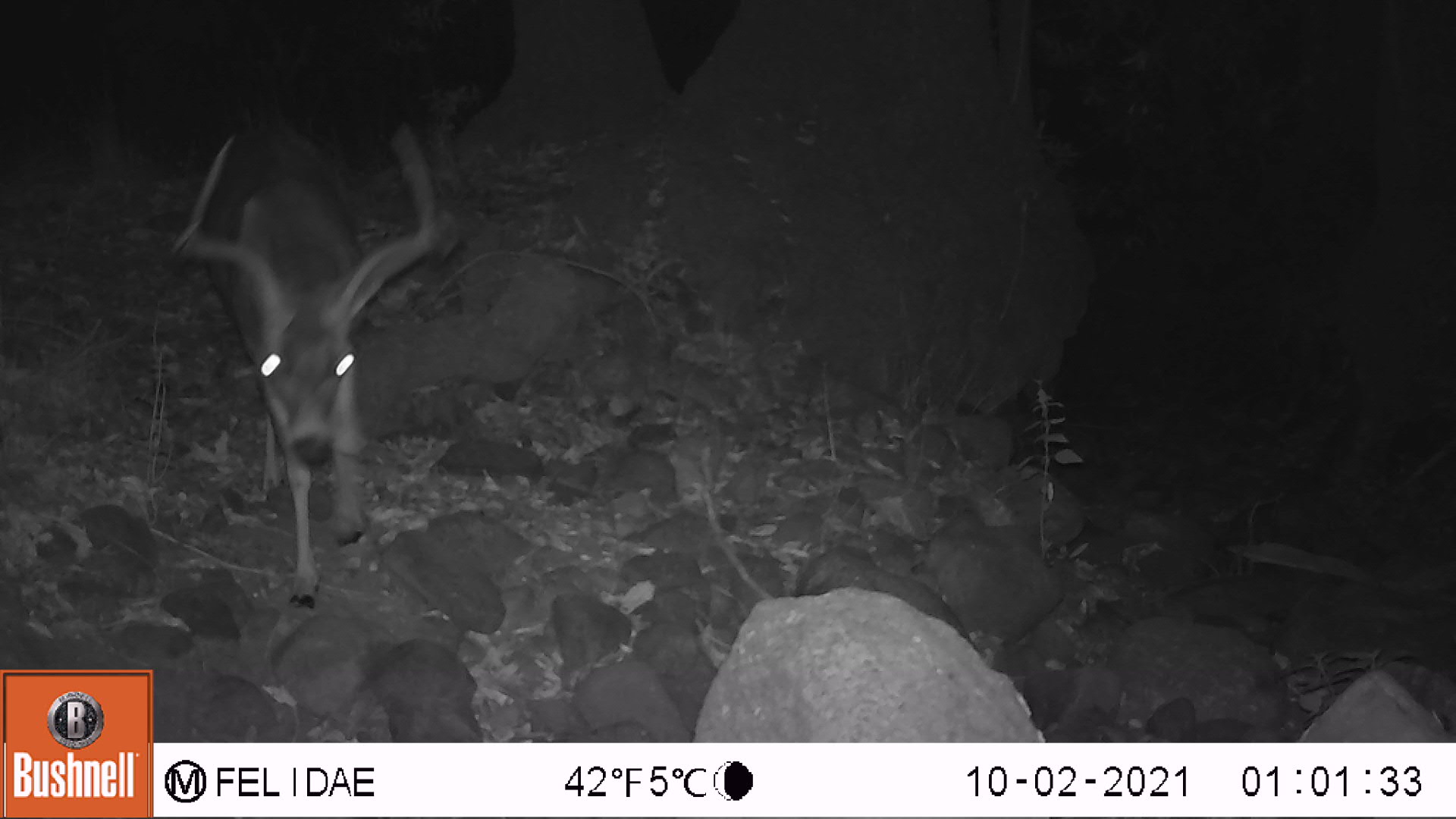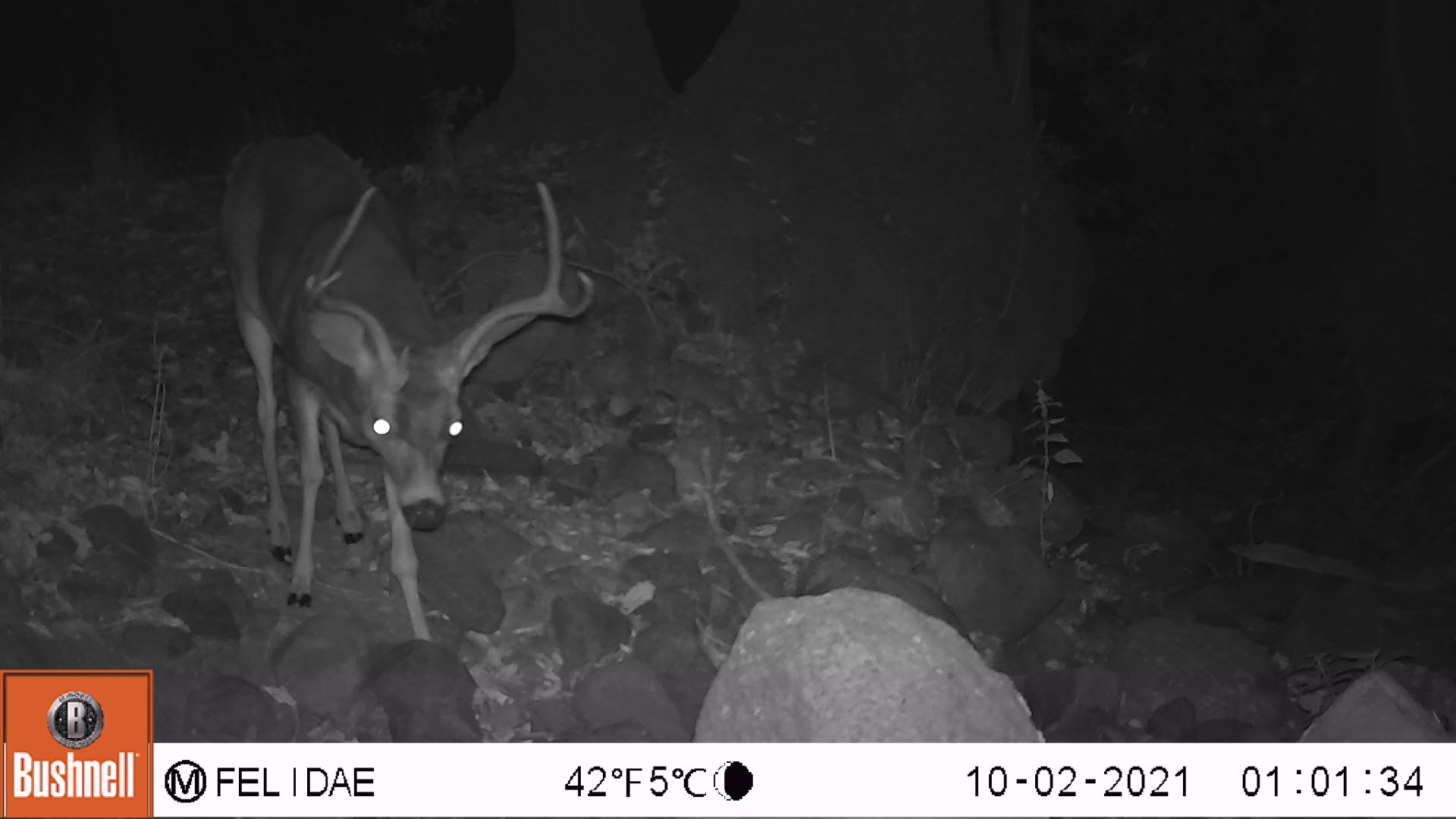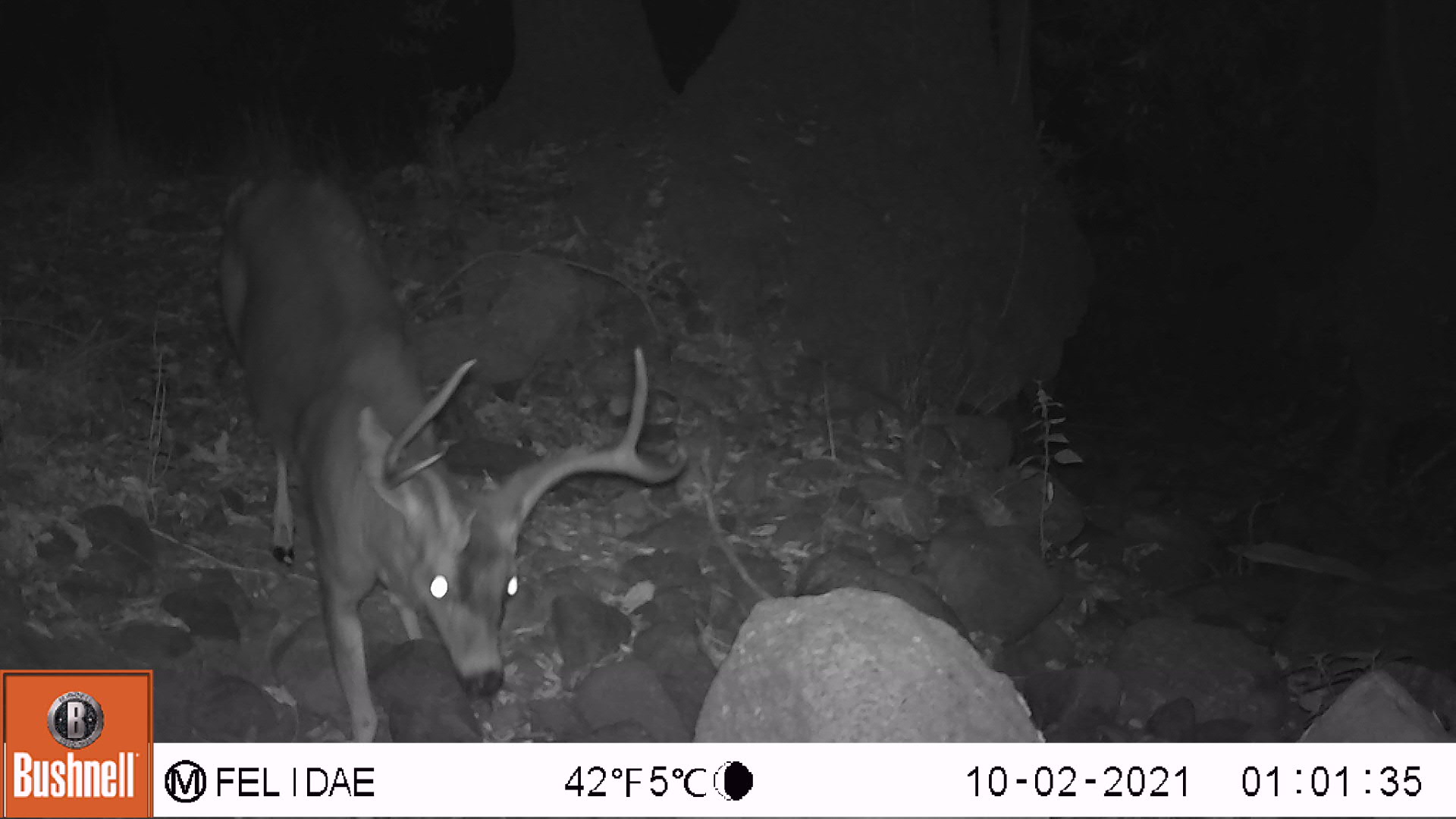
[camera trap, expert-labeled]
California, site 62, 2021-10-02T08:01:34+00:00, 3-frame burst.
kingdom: Animalia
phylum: Chordata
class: Mammalia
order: Artiodactyla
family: Cervidae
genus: Odocoileus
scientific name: Odocoileus hemionus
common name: mule deer